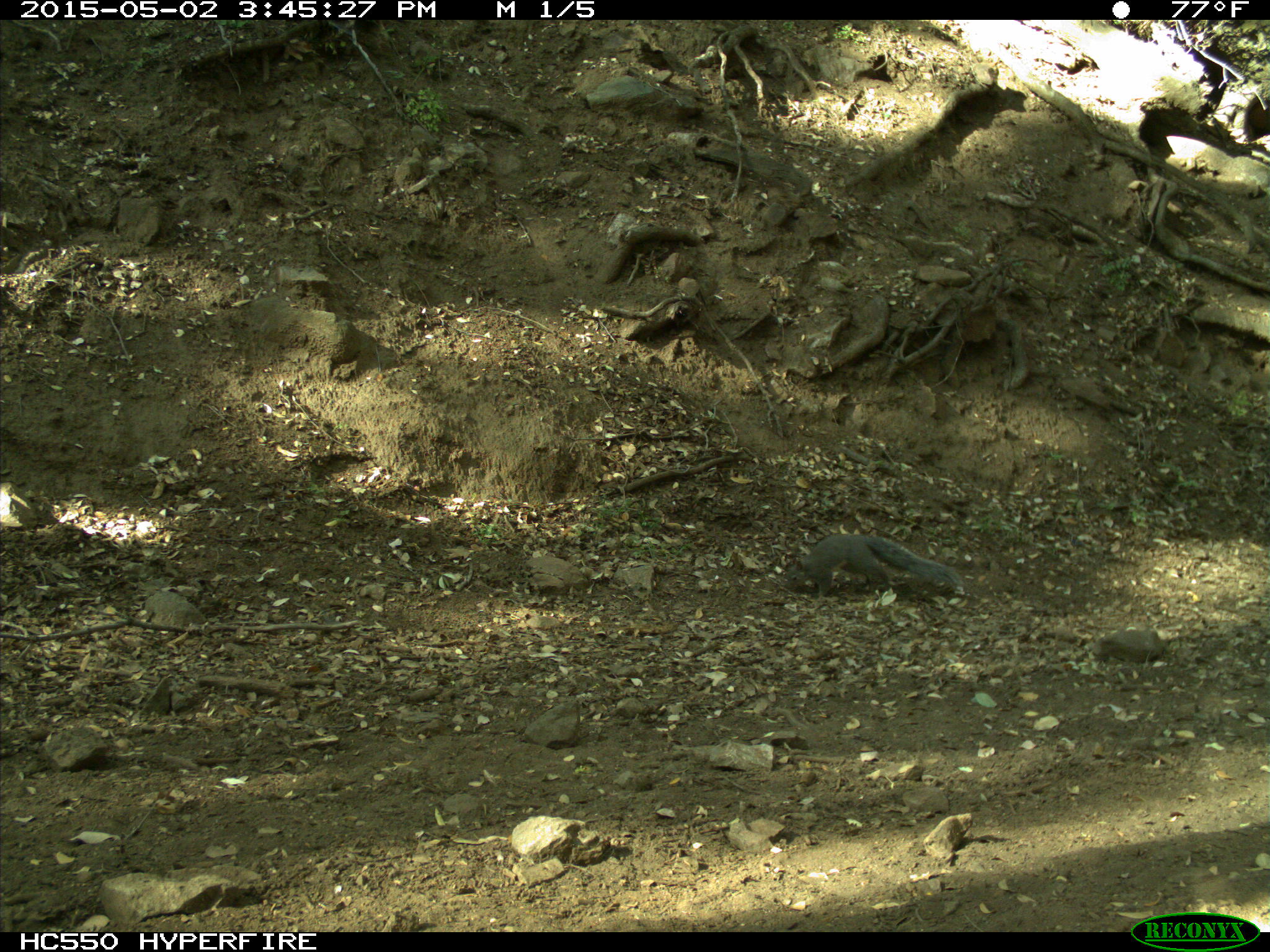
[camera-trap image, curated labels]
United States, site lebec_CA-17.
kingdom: Animalia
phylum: Chordata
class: Mammalia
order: Rodentia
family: Sciuridae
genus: Sciurus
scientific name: Sciurus carolinensis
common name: eastern gray squirrel